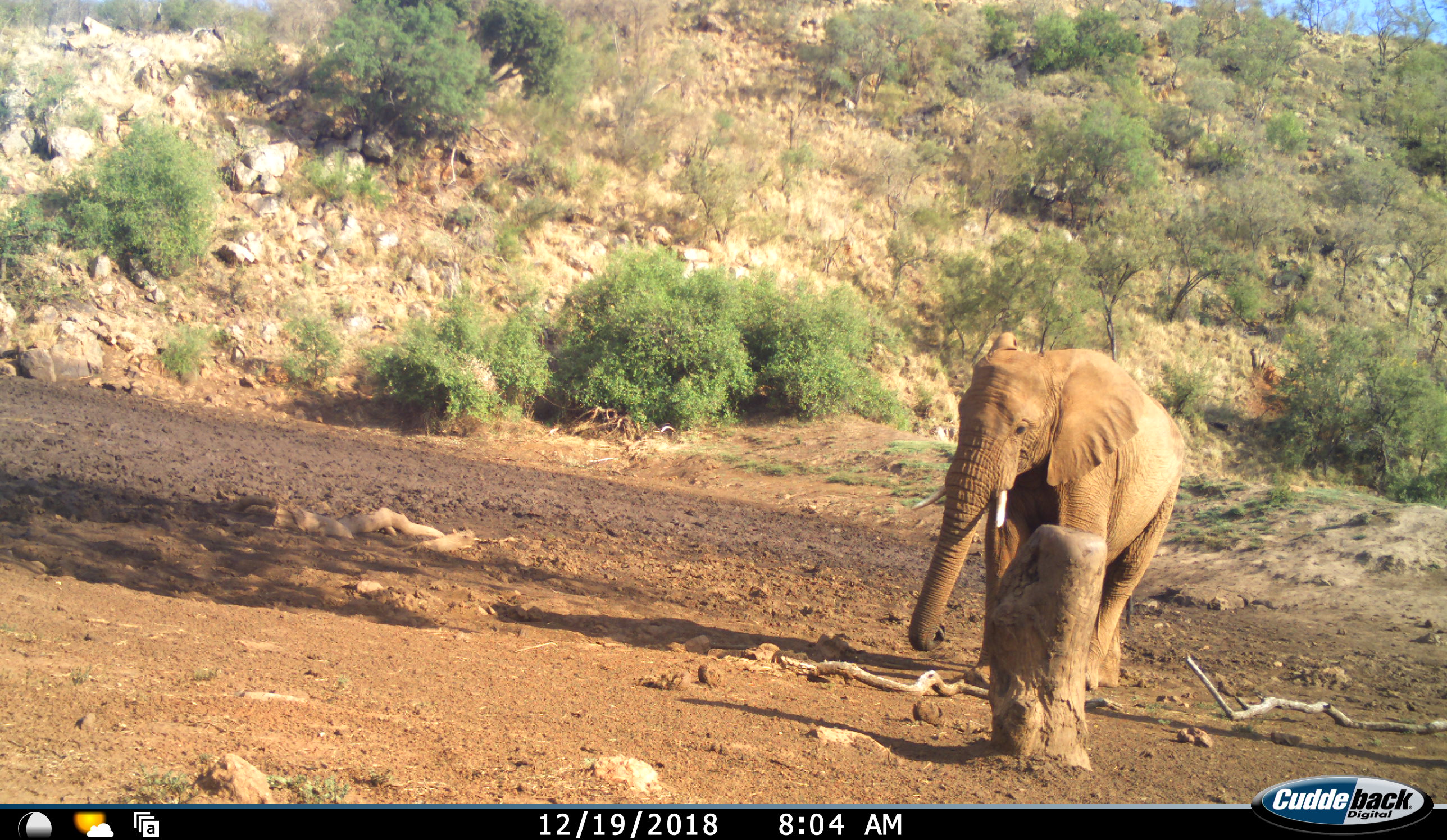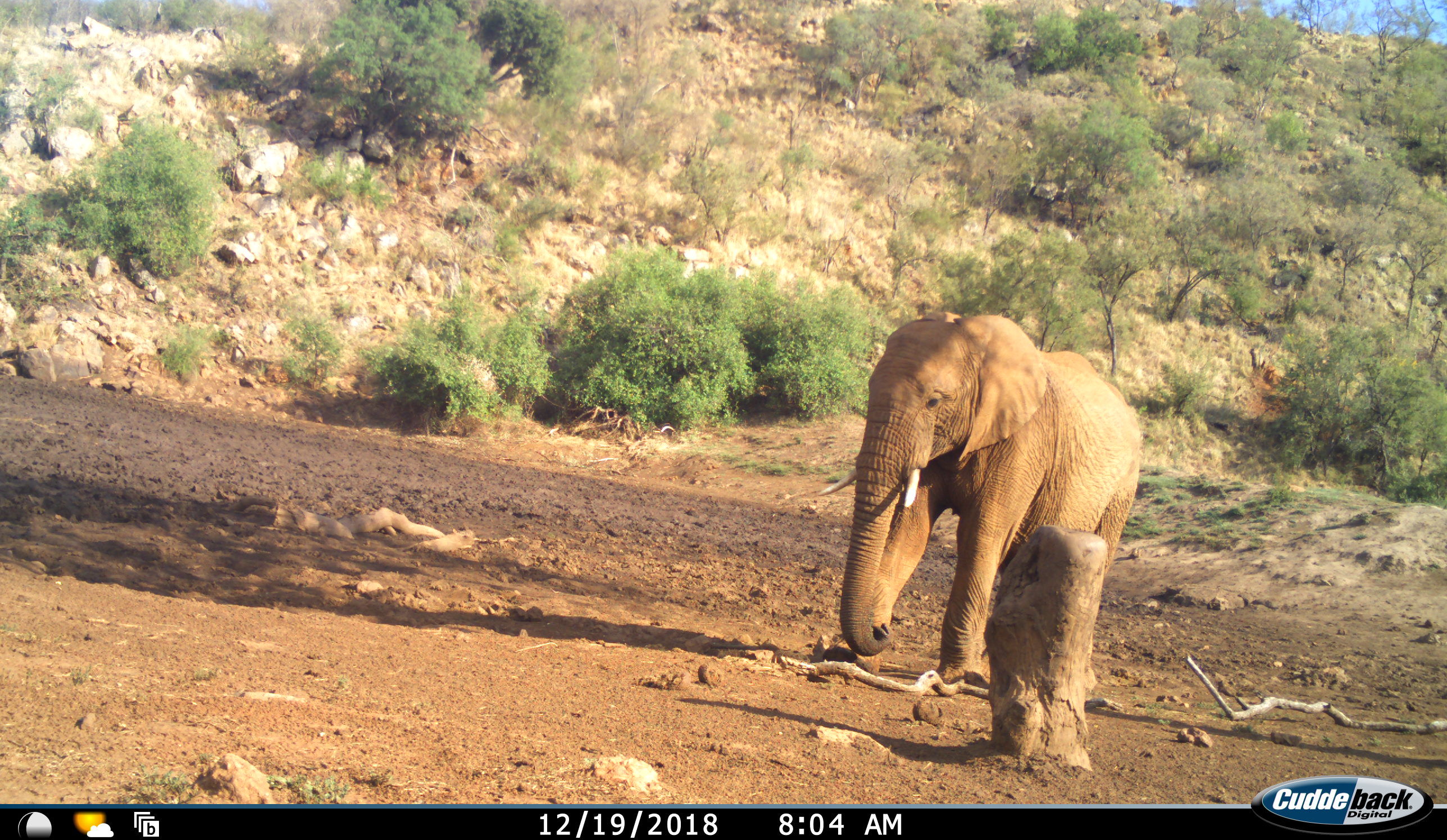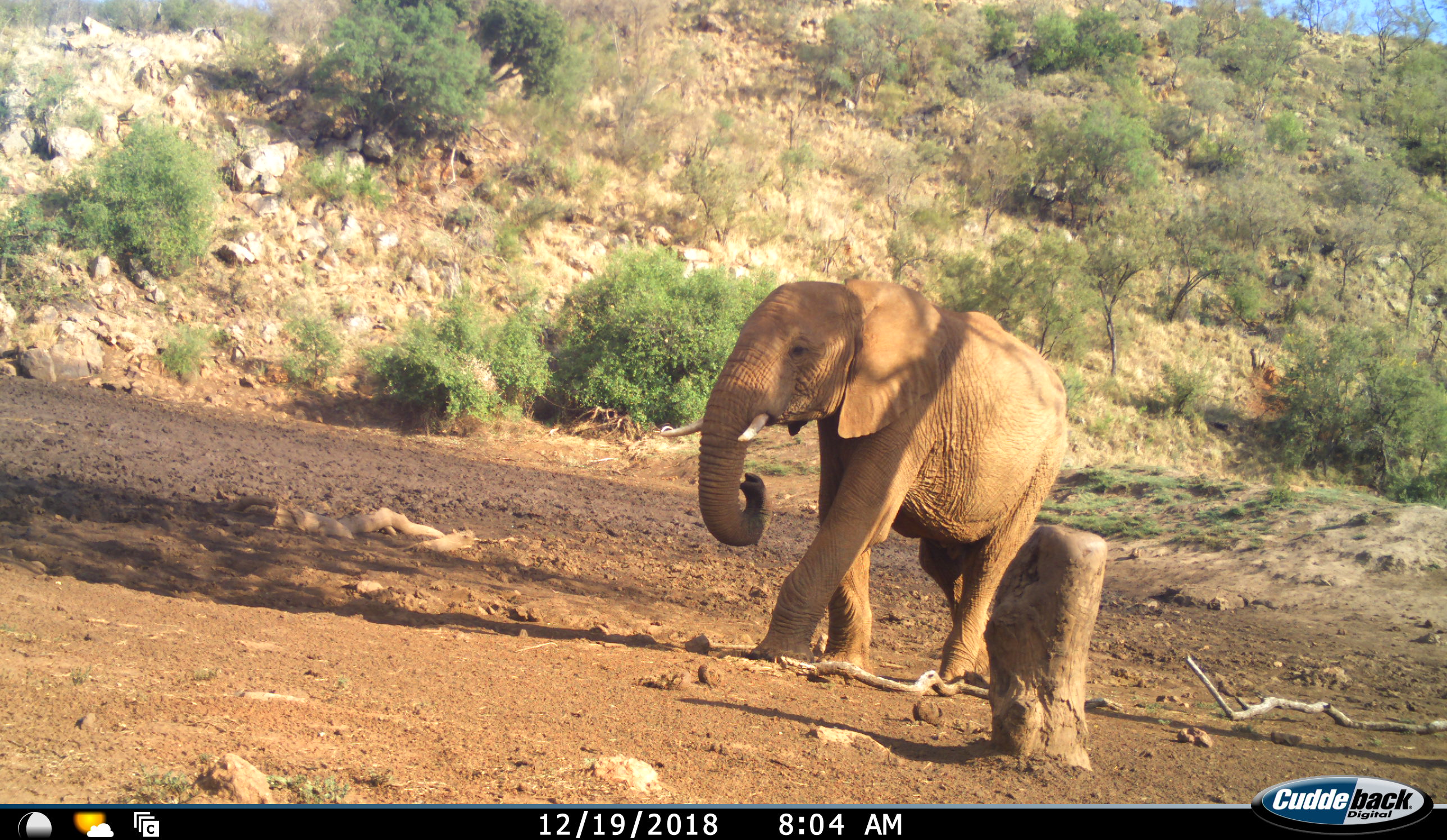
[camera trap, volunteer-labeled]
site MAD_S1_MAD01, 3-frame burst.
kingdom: Animalia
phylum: Chordata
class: Mammalia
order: Proboscidea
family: Elephantidae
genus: Loxodonta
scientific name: Loxodonta africana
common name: african bush elephant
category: elephant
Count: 1.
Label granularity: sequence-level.